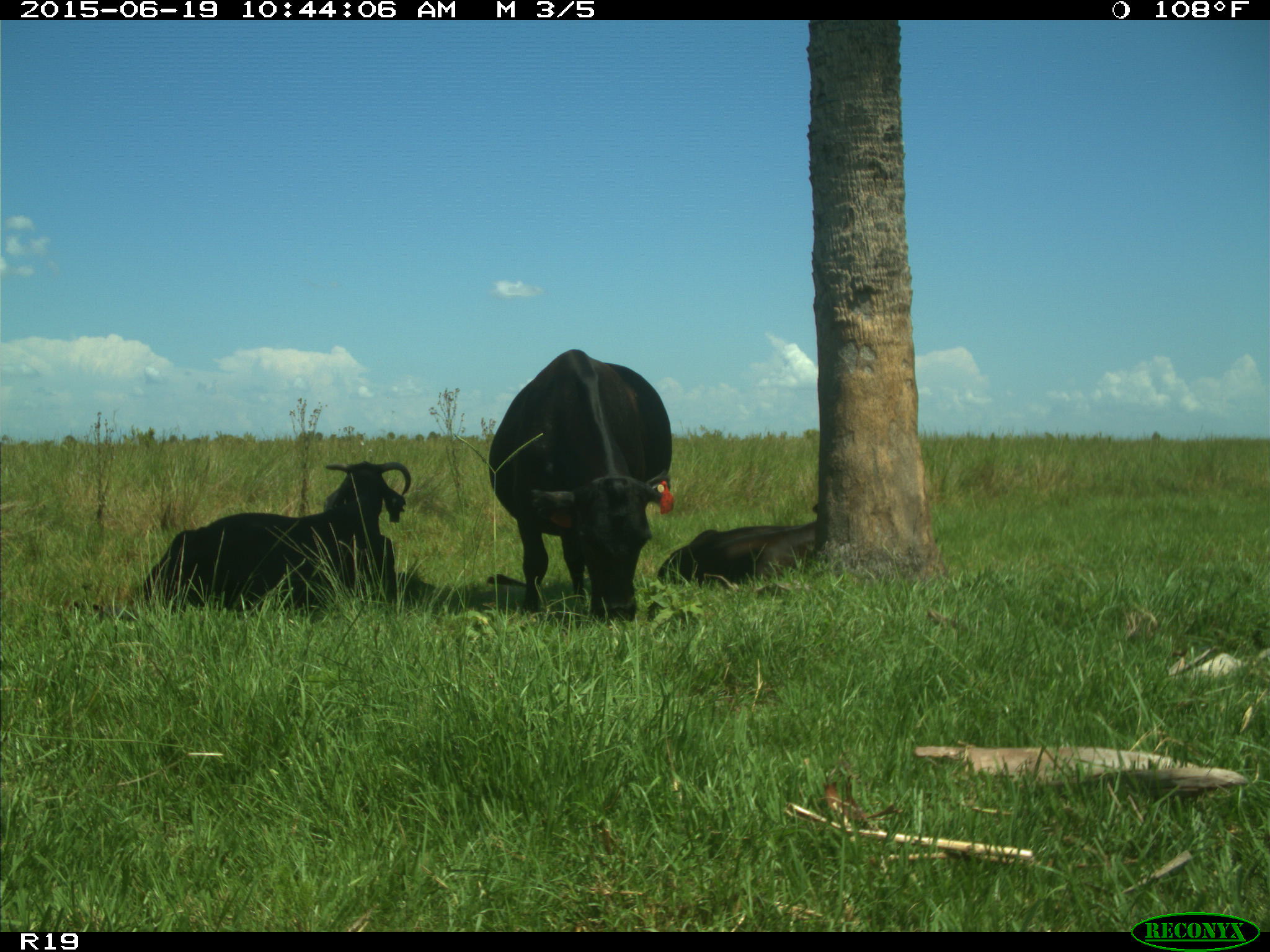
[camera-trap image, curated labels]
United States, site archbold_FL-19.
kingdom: Animalia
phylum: Chordata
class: Mammalia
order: Artiodactyla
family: Bovidae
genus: Bos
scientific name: Bos taurus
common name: domestic cow